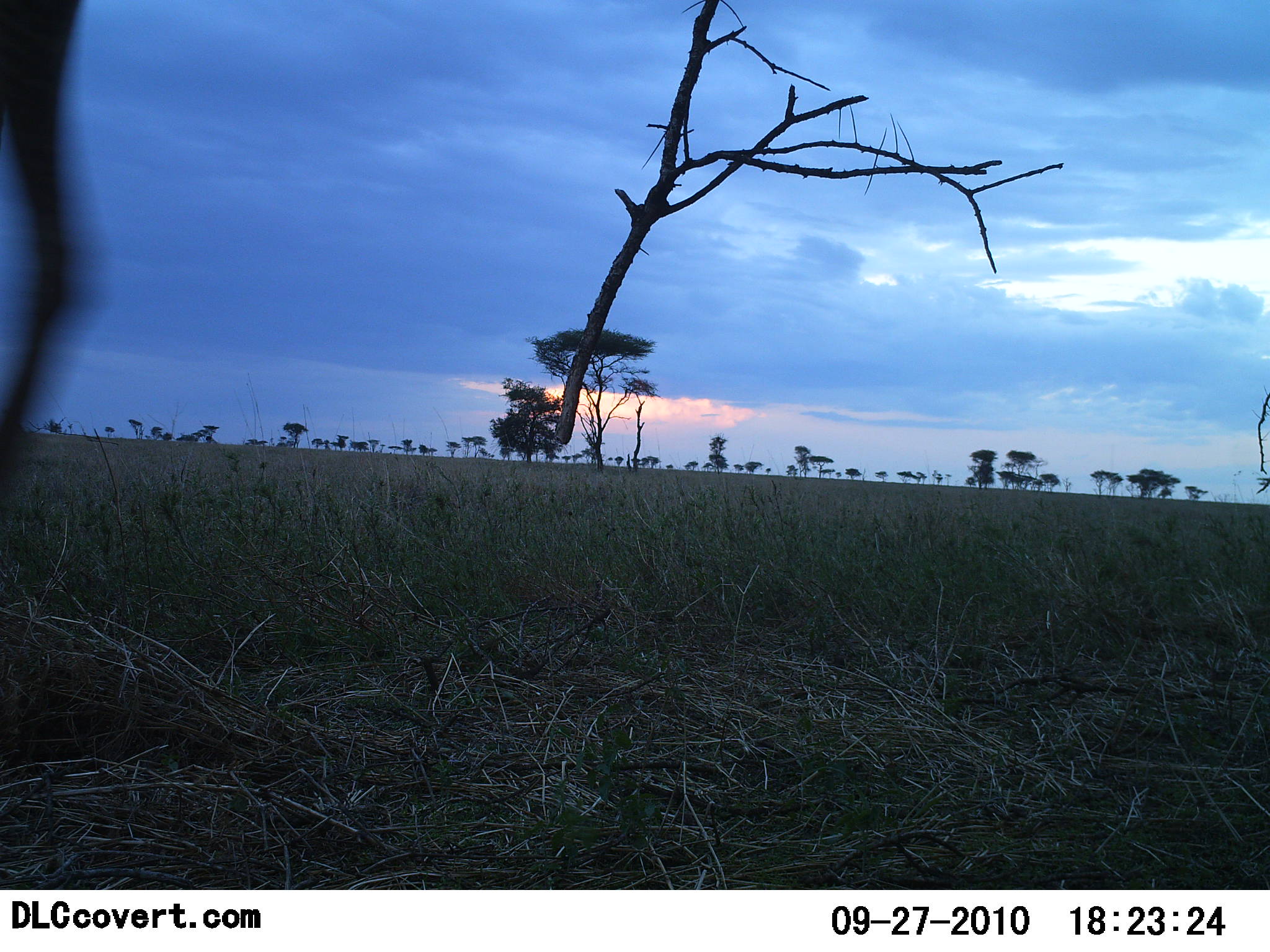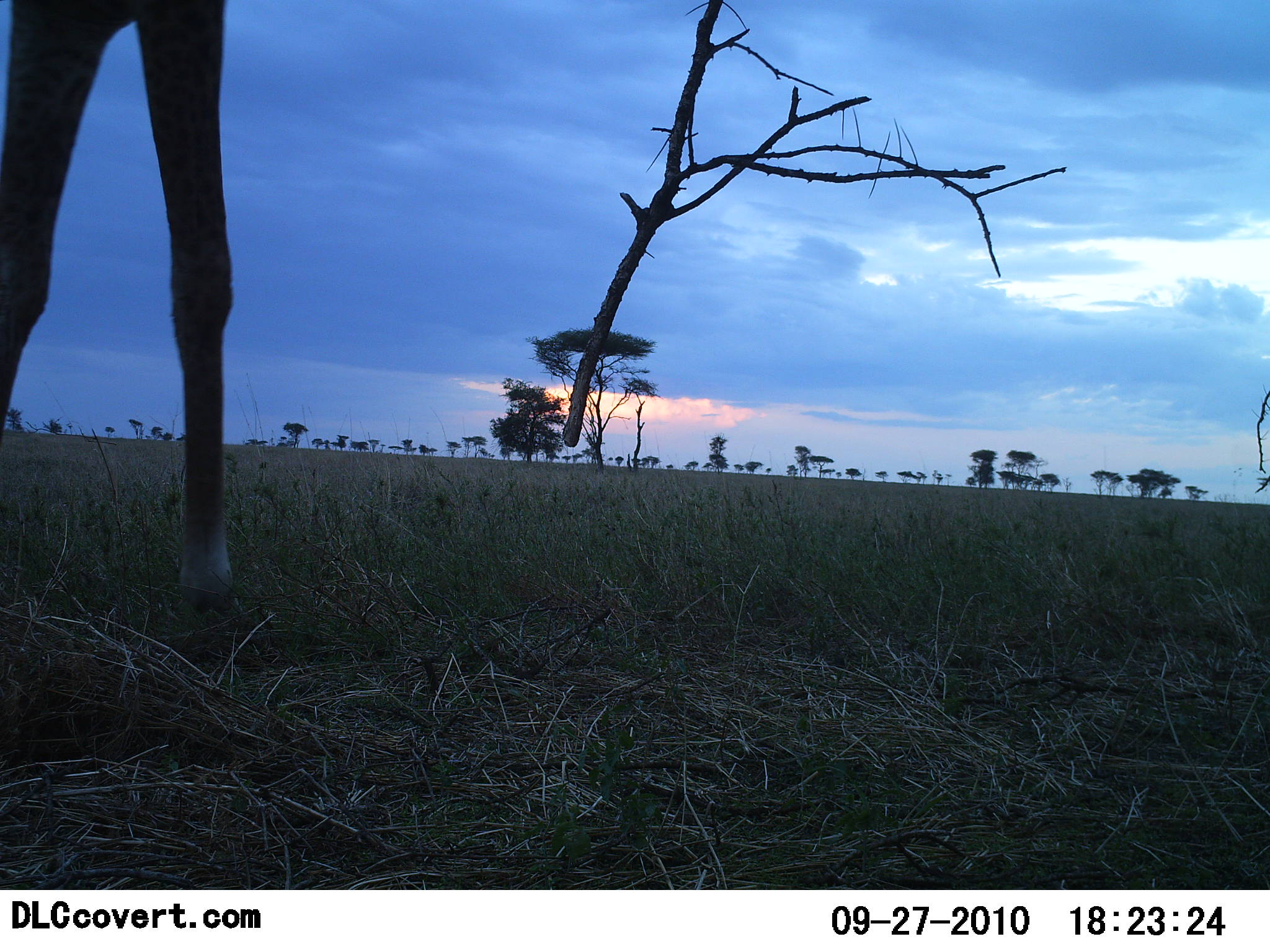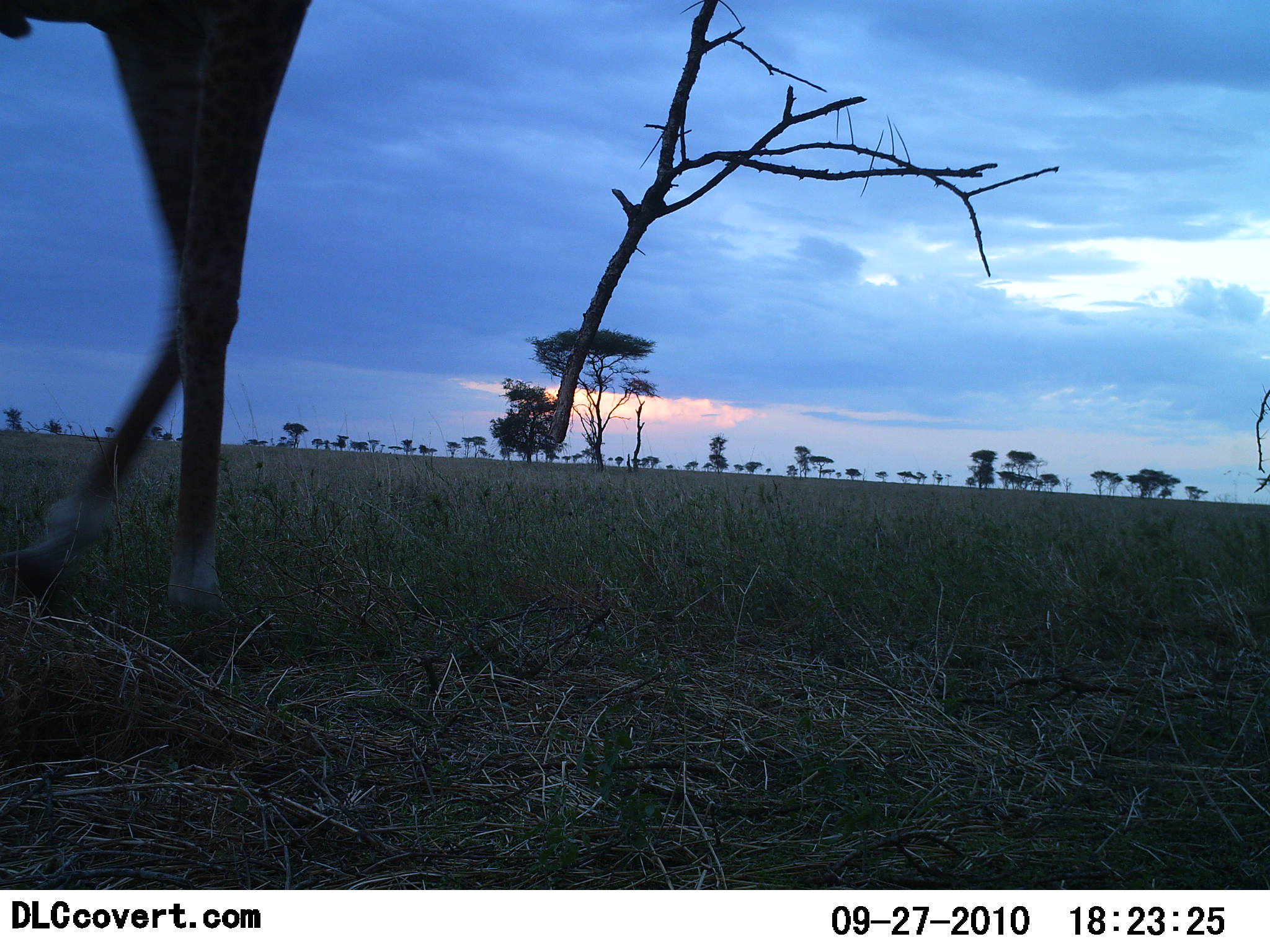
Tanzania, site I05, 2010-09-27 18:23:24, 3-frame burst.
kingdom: Animalia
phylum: Chordata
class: Mammalia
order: Artiodactyla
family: Giraffidae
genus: Giraffa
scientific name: Giraffa camelopardalis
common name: giraffe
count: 1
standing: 29%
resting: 0%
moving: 71%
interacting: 0%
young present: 0%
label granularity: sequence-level